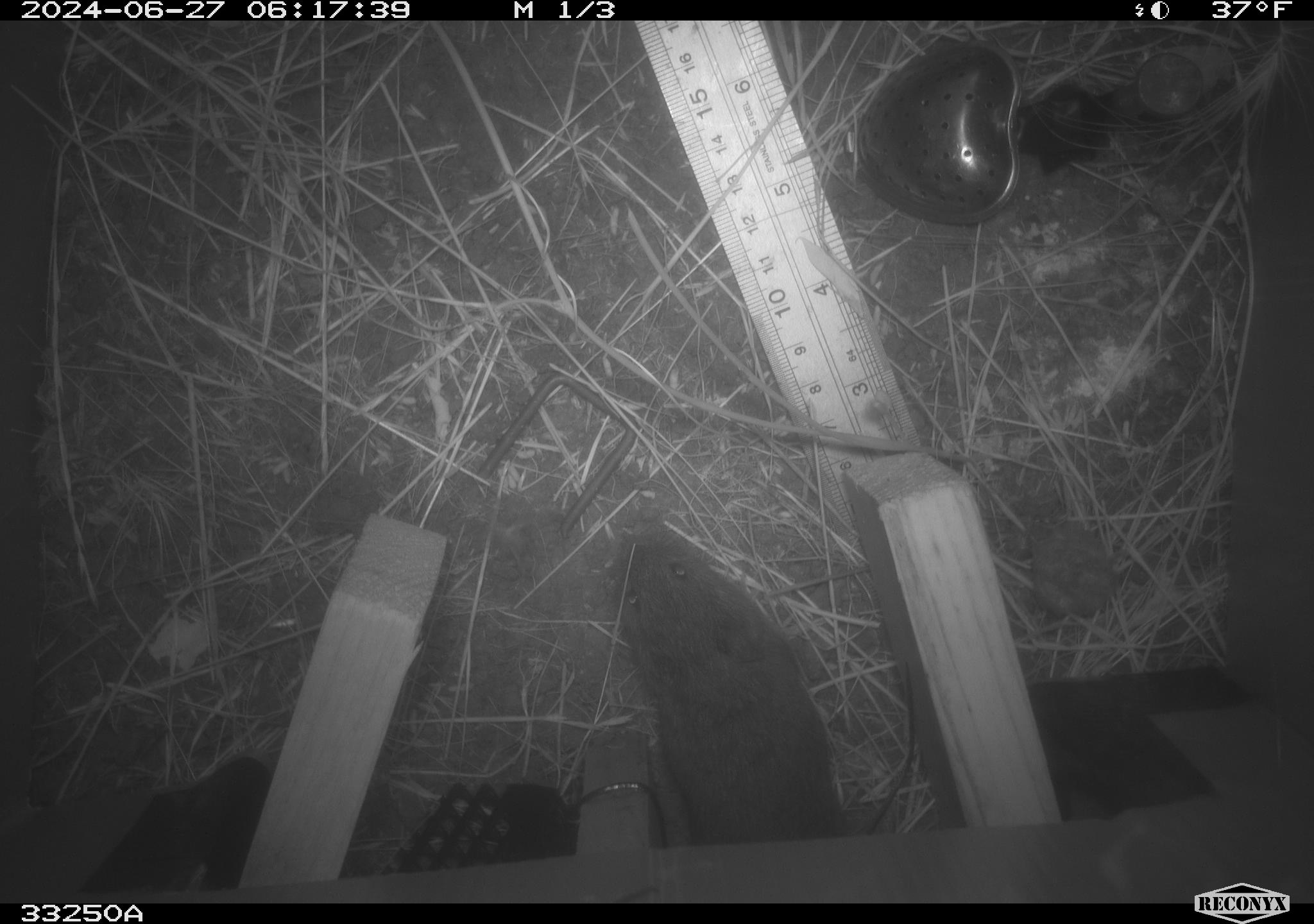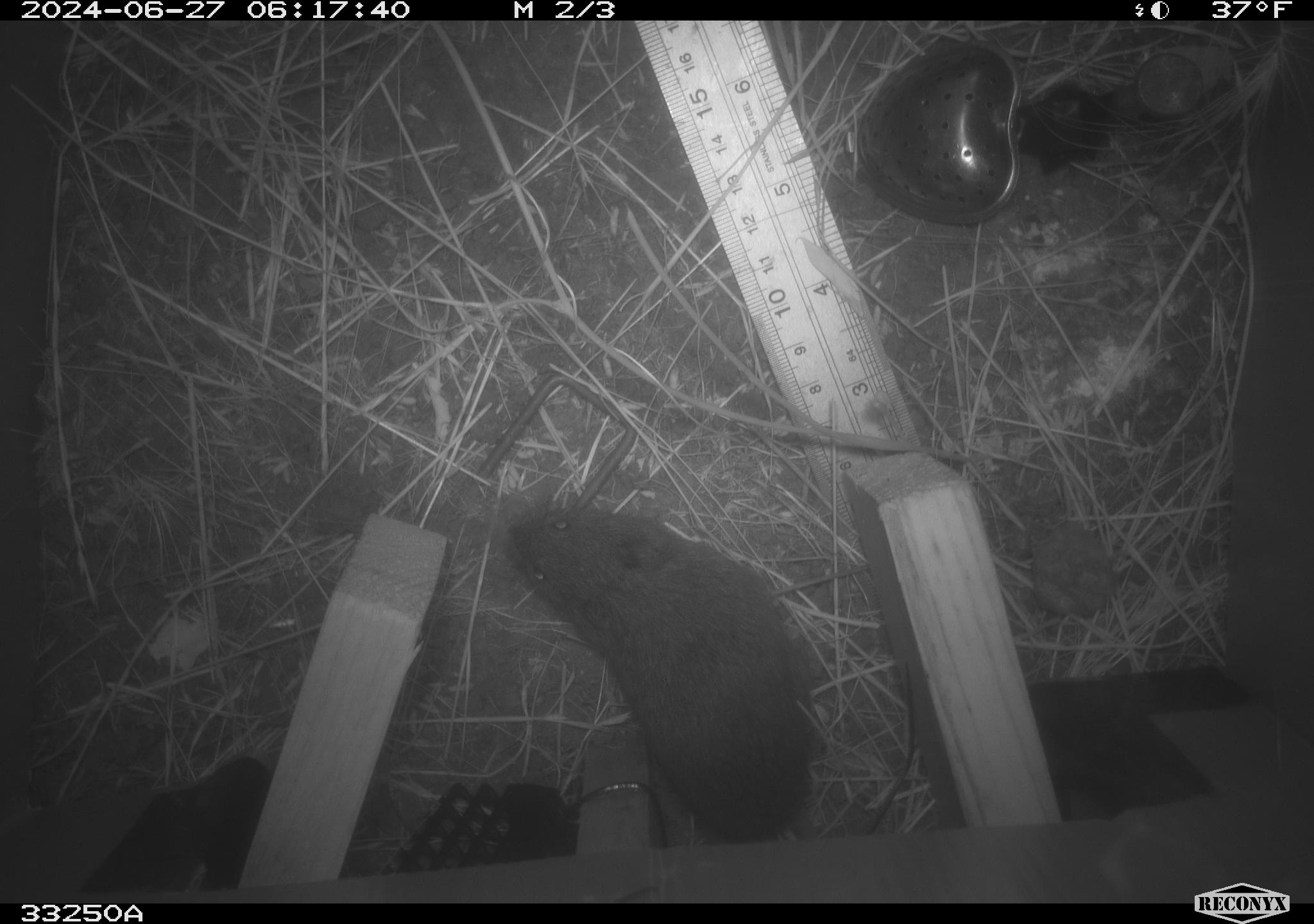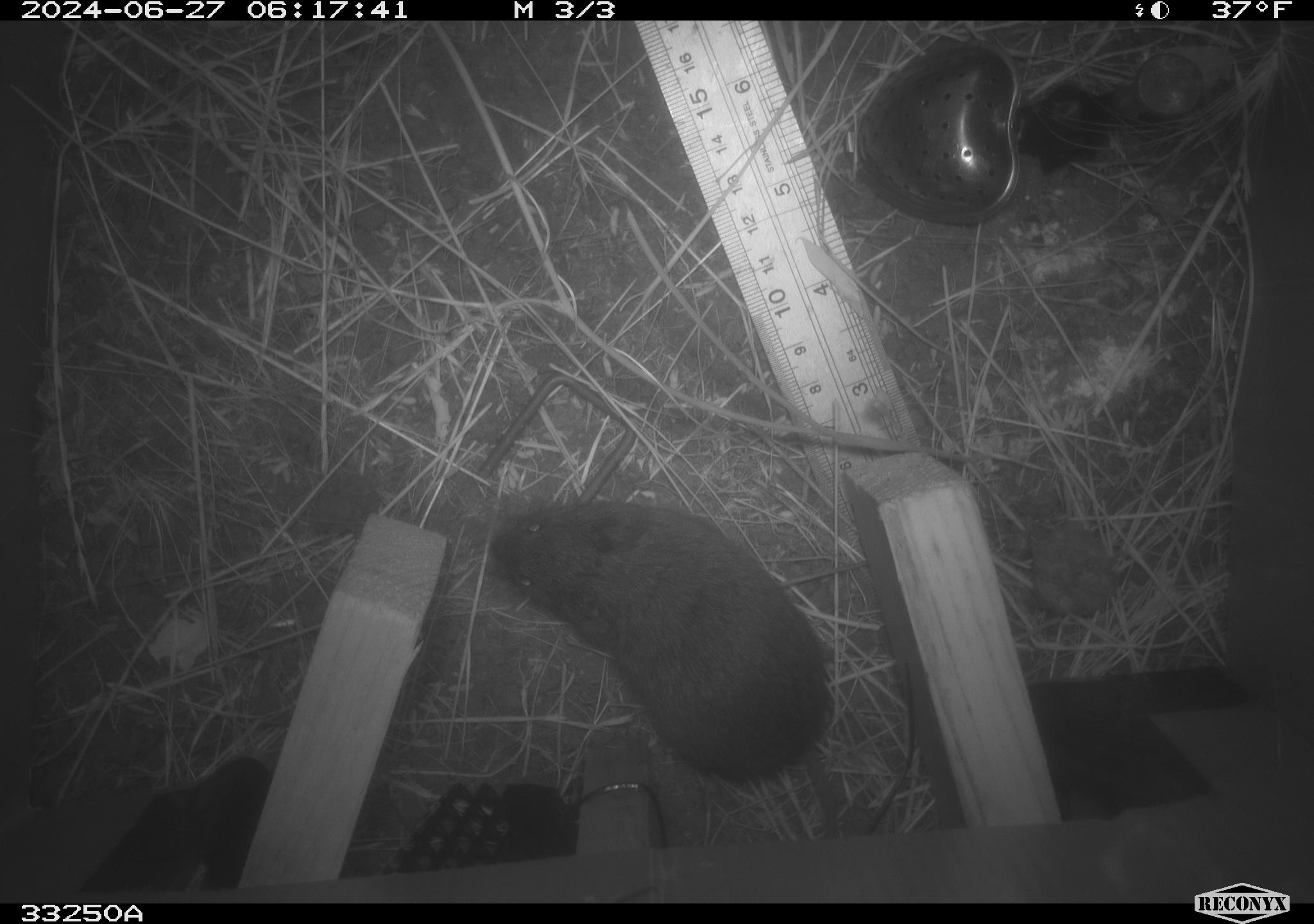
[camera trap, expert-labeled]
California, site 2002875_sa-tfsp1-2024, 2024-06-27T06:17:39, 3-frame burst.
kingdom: Animalia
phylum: Chordata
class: Mammalia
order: Rodentia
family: Cricetidae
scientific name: Arvicolinae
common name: voles, lemmings, and muskrats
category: arvicolinae subfamily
Arvicolinae subfamily (voles, lemmings, and muskrats) (Arvicolinae).